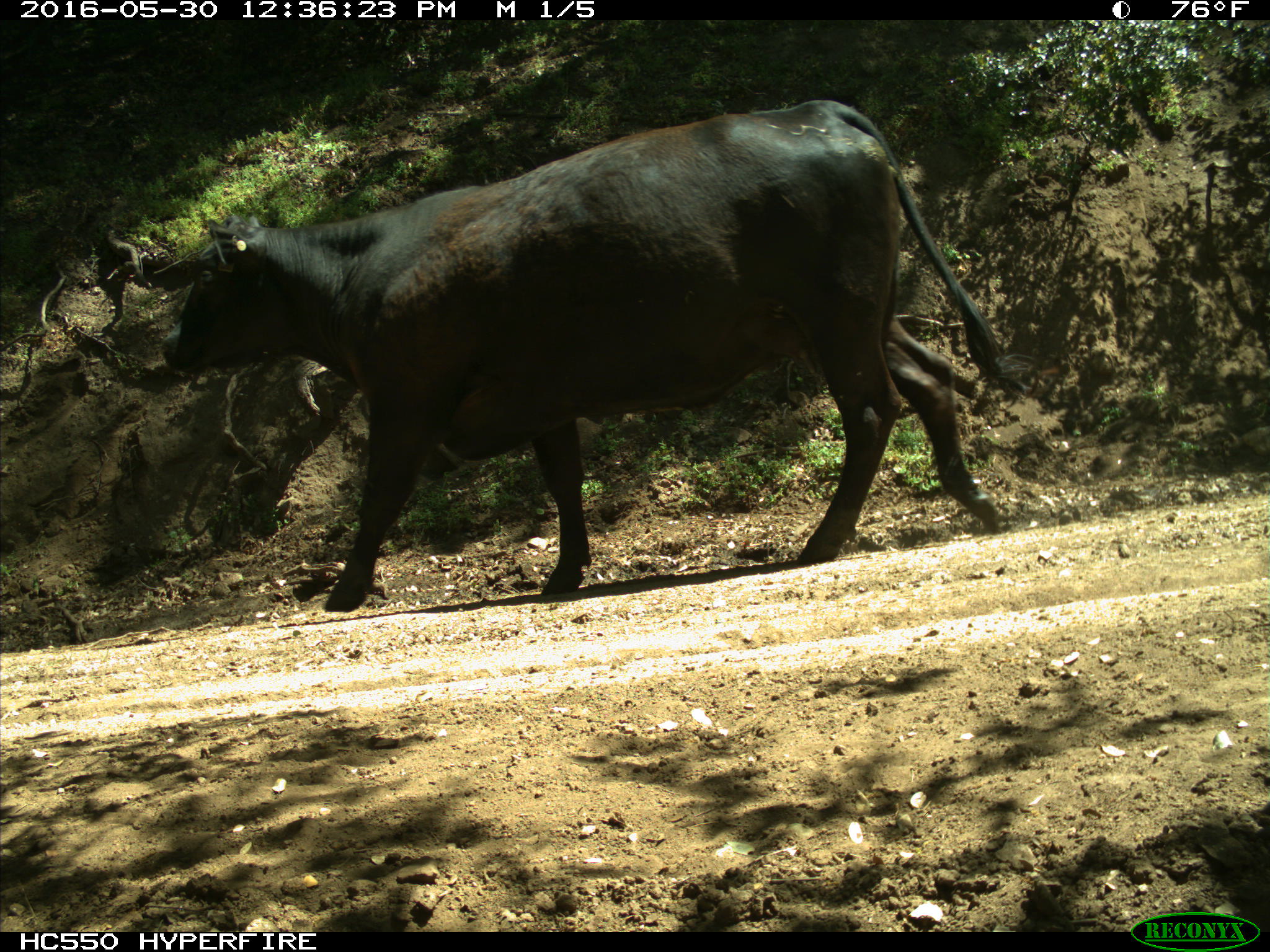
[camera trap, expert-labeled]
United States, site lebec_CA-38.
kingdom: Animalia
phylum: Chordata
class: Mammalia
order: Artiodactyla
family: Bovidae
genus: Bos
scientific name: Bos taurus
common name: domestic cow